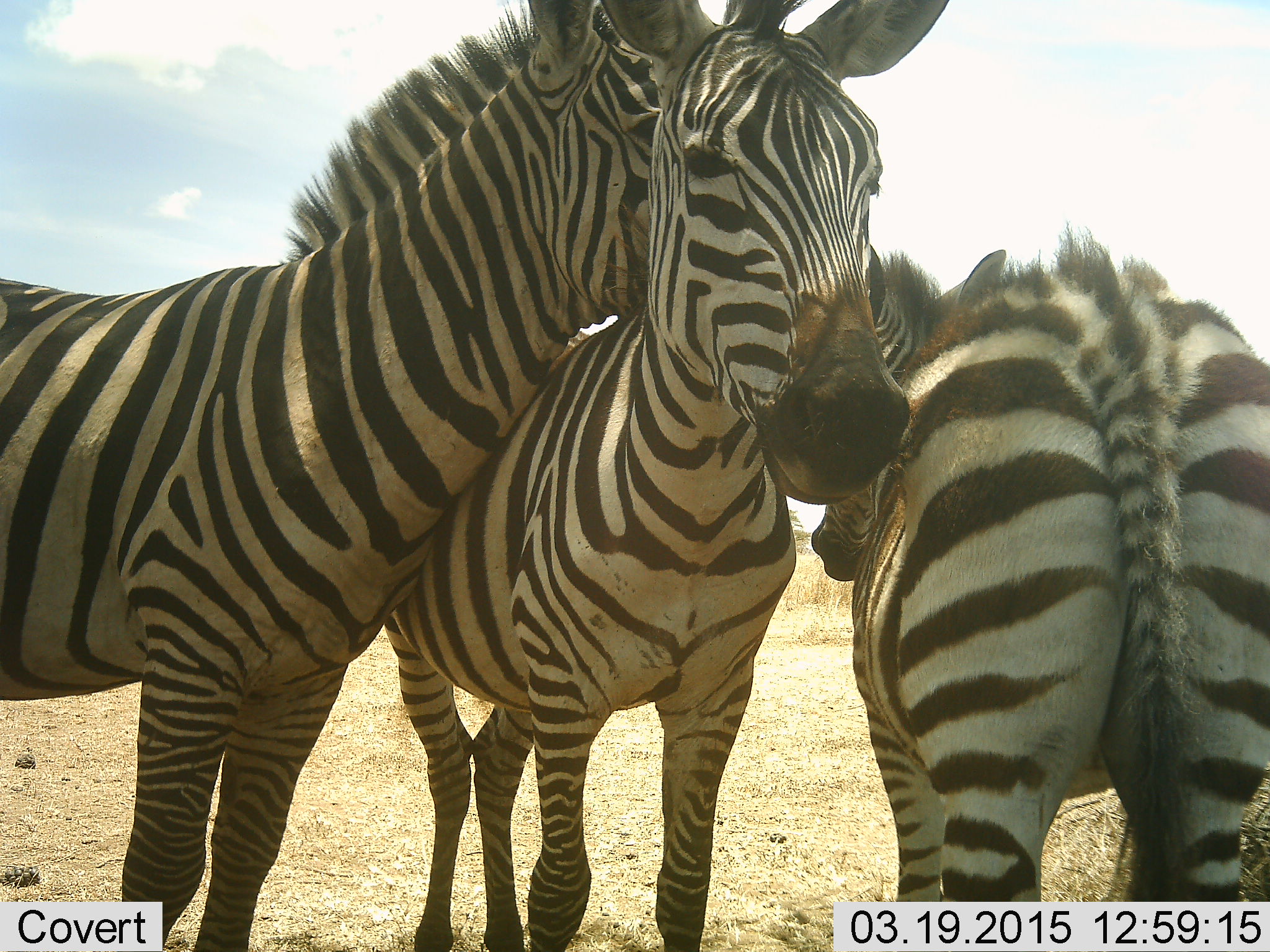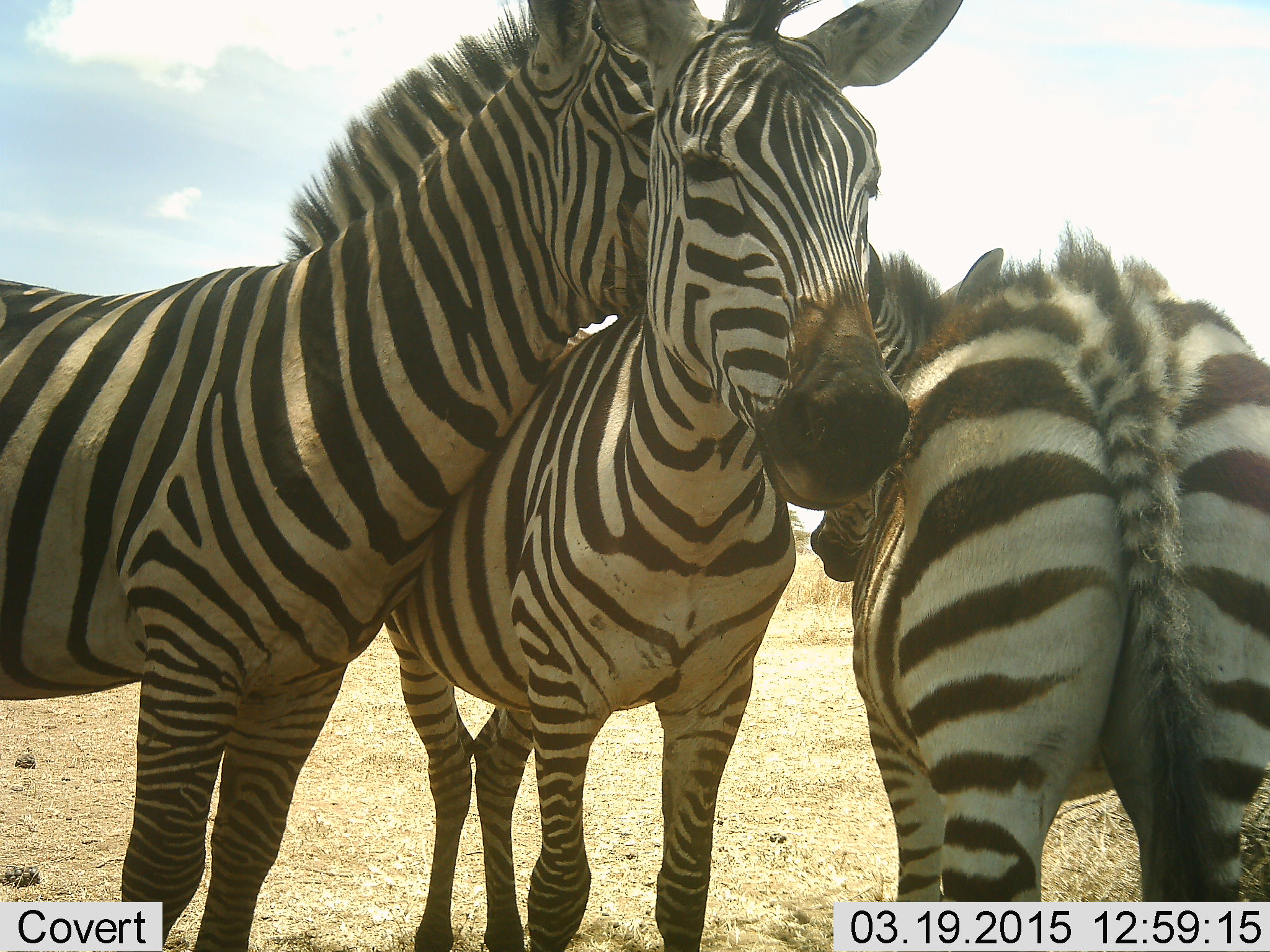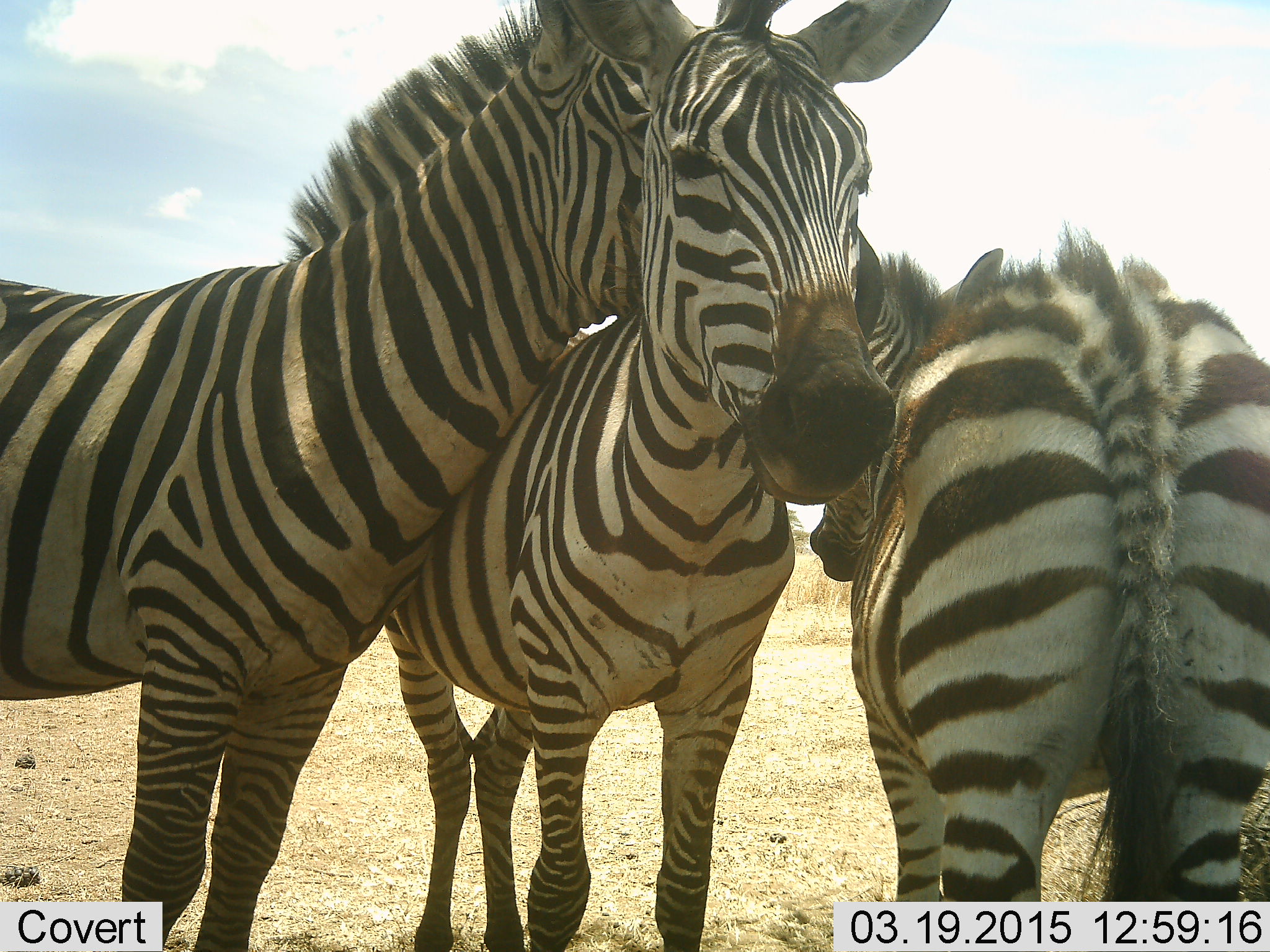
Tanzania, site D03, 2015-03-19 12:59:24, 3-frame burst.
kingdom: Animalia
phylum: Chordata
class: Mammalia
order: Perissodactyla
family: Equidae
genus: Equus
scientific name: Equus quagga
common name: plains zebra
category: zebra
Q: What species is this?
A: Zebra (plains zebra) (Equus quagga).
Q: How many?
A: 3.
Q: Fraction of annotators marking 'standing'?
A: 90%.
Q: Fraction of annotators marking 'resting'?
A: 10%.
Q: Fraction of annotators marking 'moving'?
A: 0%.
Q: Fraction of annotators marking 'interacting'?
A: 50%.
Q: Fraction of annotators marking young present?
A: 10%.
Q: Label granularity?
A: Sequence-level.